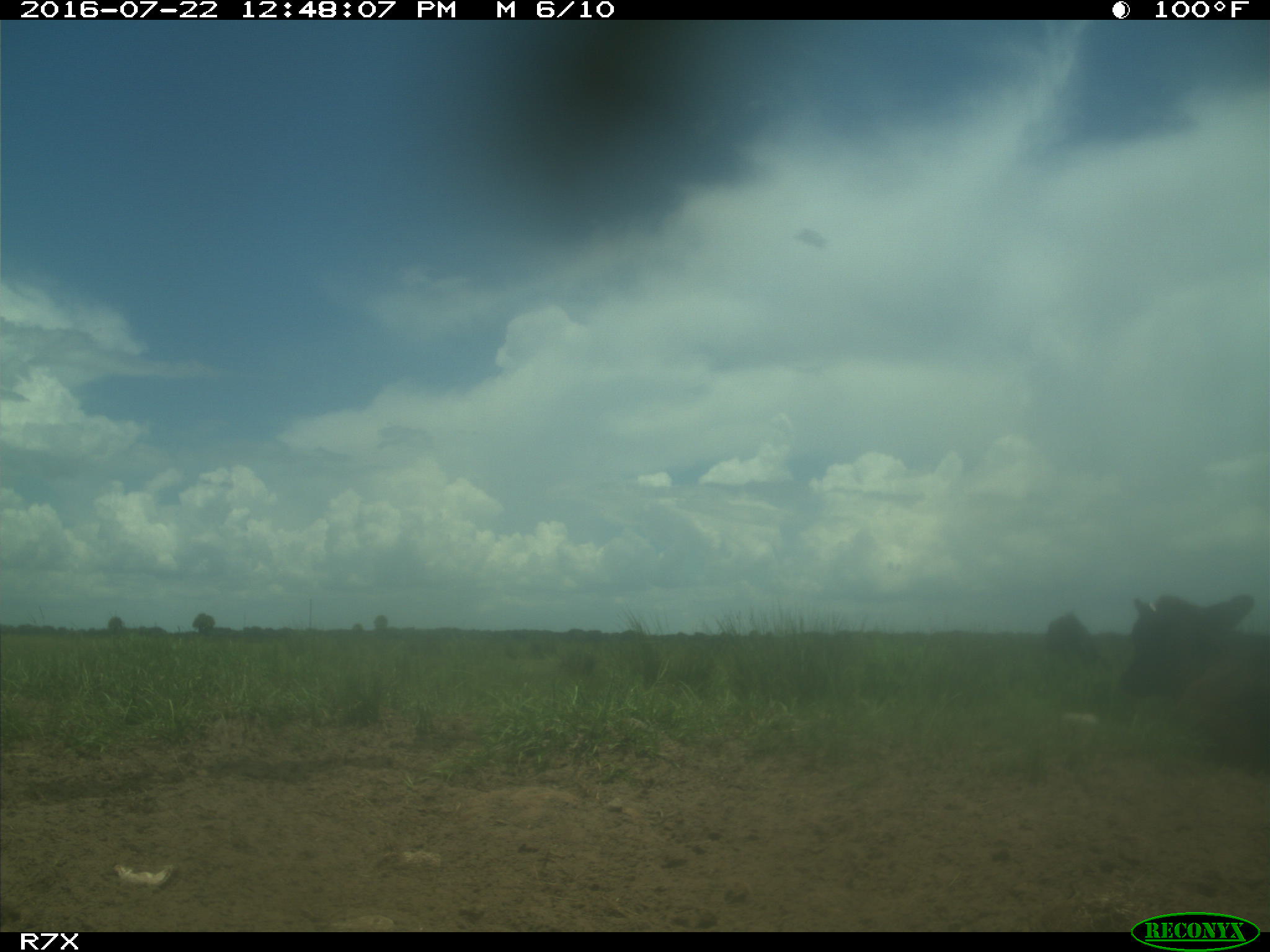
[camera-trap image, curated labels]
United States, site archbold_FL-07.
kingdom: Animalia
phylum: Chordata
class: Mammalia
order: Artiodactyla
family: Bovidae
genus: Bos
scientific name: Bos taurus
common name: domestic cow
Bos taurus (domestic cow).